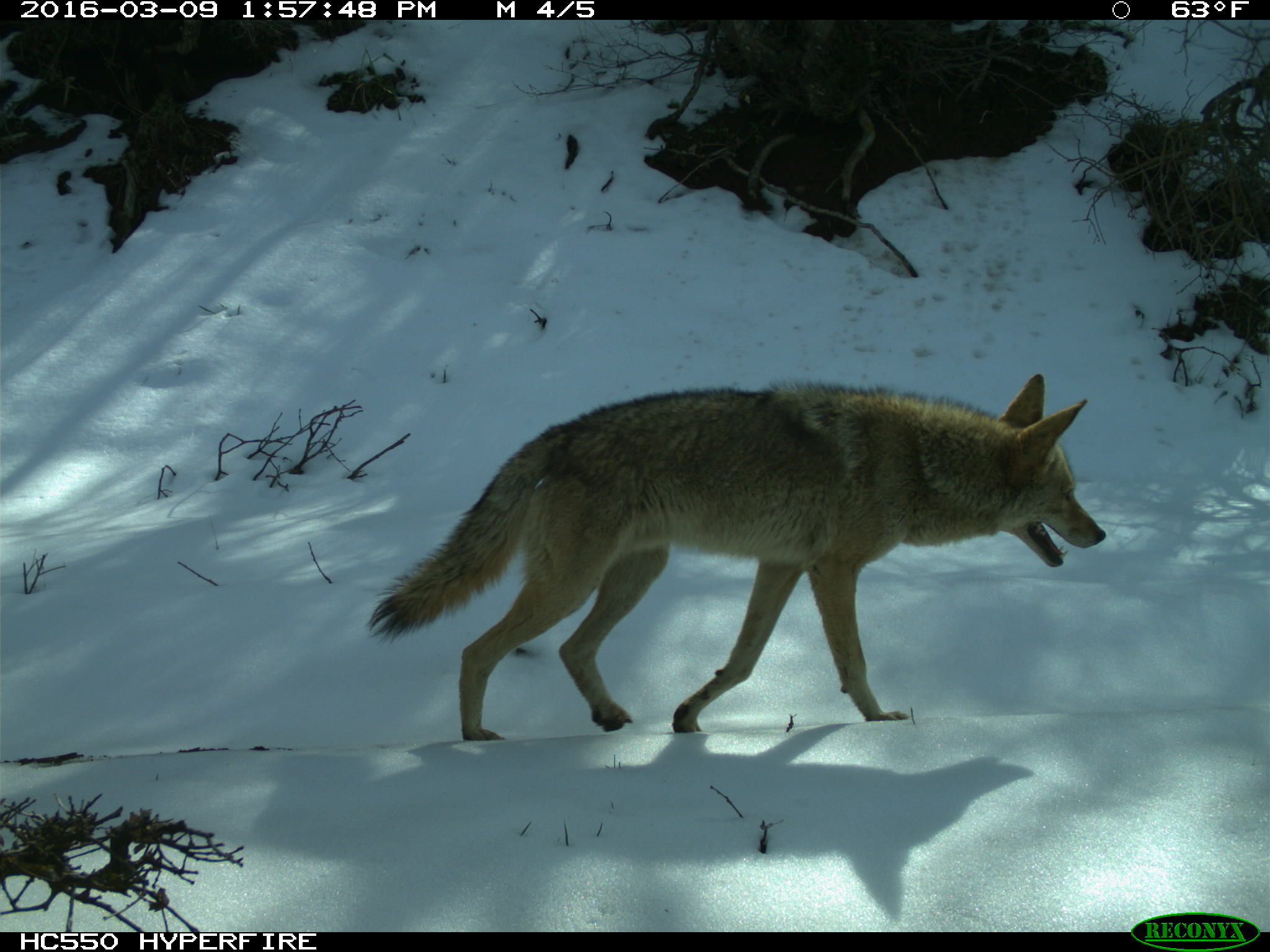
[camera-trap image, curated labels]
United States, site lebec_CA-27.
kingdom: Animalia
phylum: Chordata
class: Mammalia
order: Carnivora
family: Canidae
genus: Canis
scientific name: Canis latrans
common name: coyote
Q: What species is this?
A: Canis latrans (coyote).